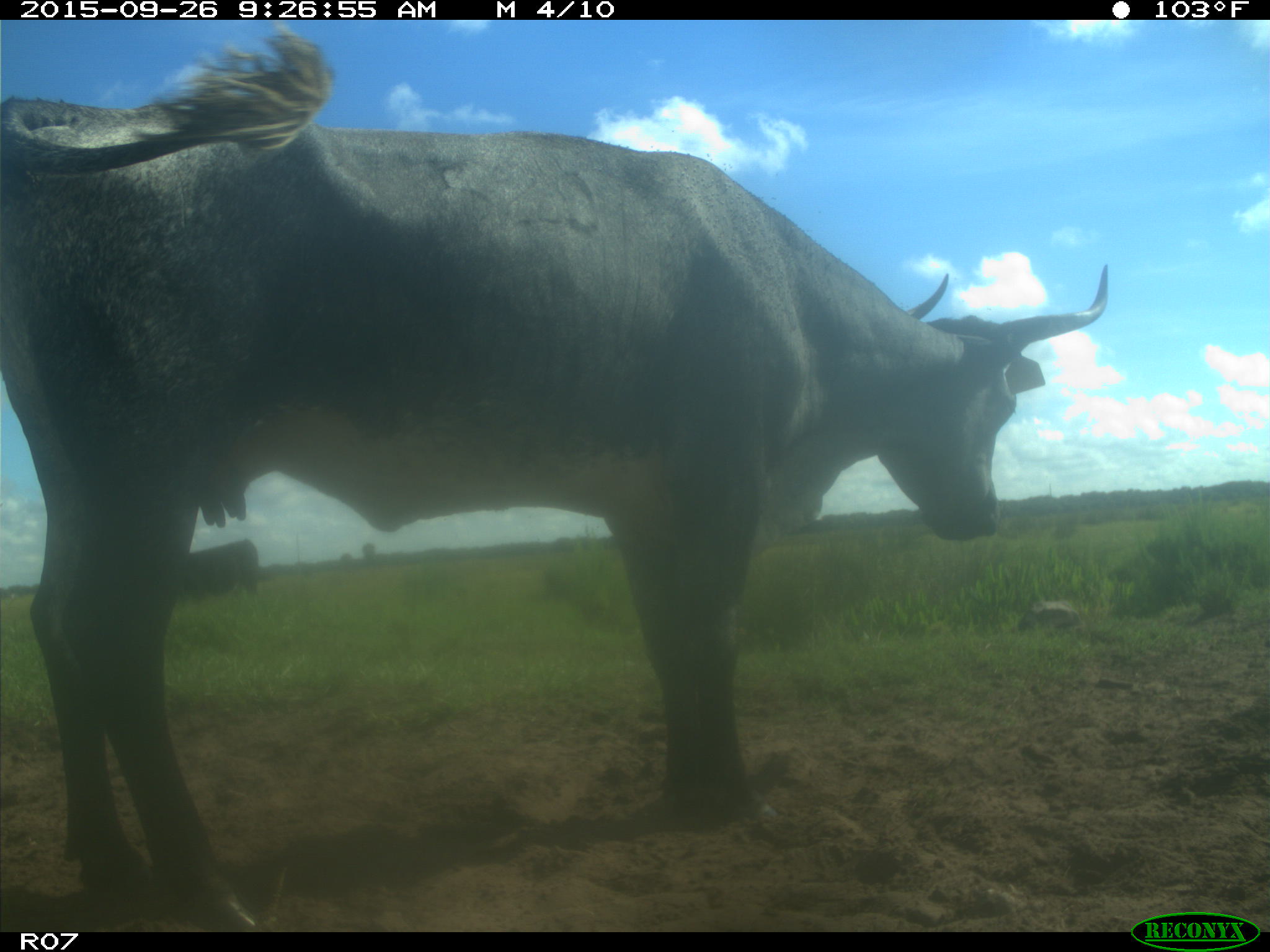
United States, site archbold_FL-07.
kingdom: Animalia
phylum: Chordata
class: Mammalia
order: Artiodactyla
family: Bovidae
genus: Bos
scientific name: Bos taurus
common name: domestic cow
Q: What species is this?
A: Bos taurus (domestic cow).